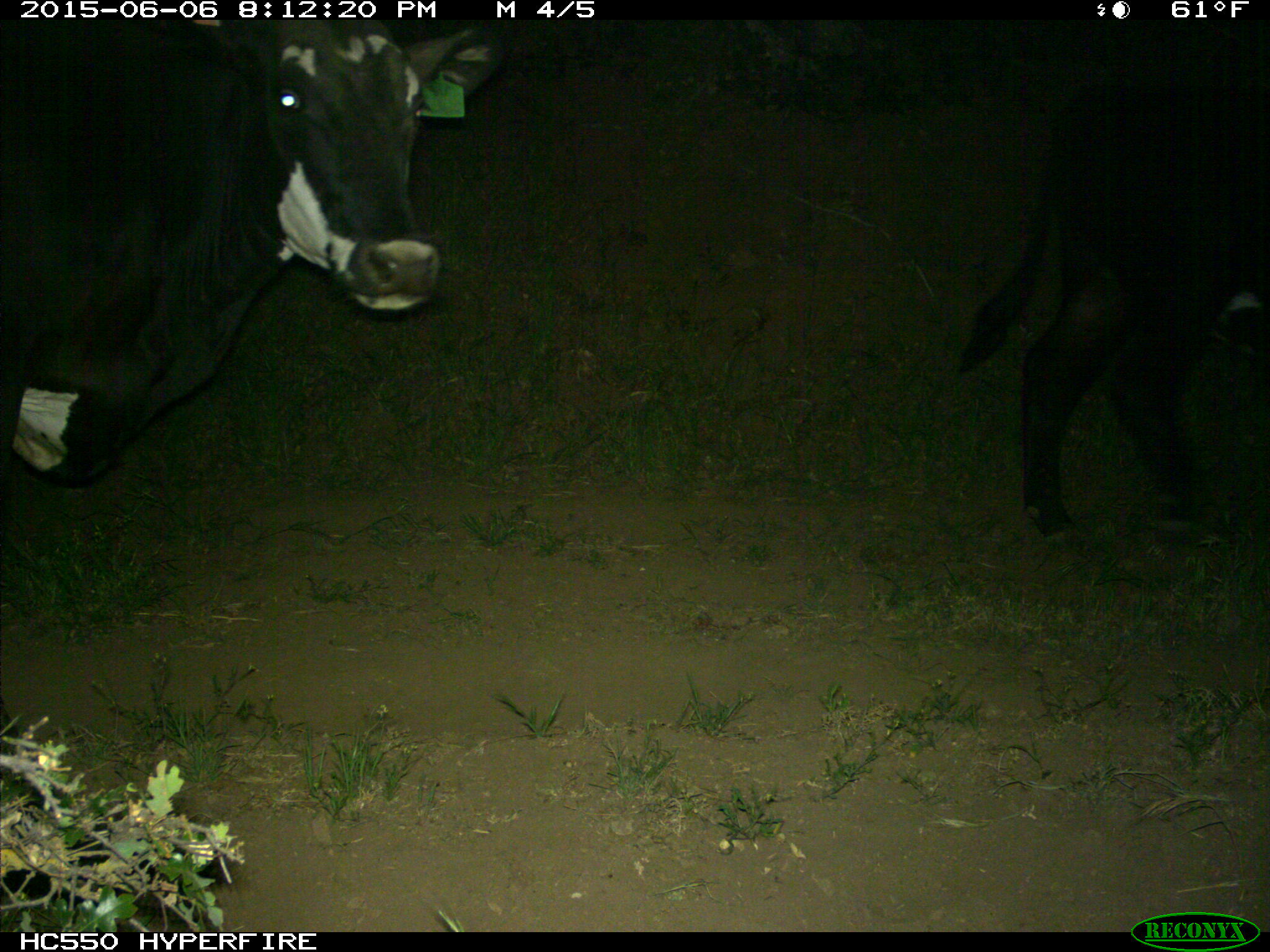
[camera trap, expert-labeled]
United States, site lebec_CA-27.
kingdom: Animalia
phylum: Chordata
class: Mammalia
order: Artiodactyla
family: Bovidae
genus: Bos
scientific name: Bos taurus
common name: domestic cow